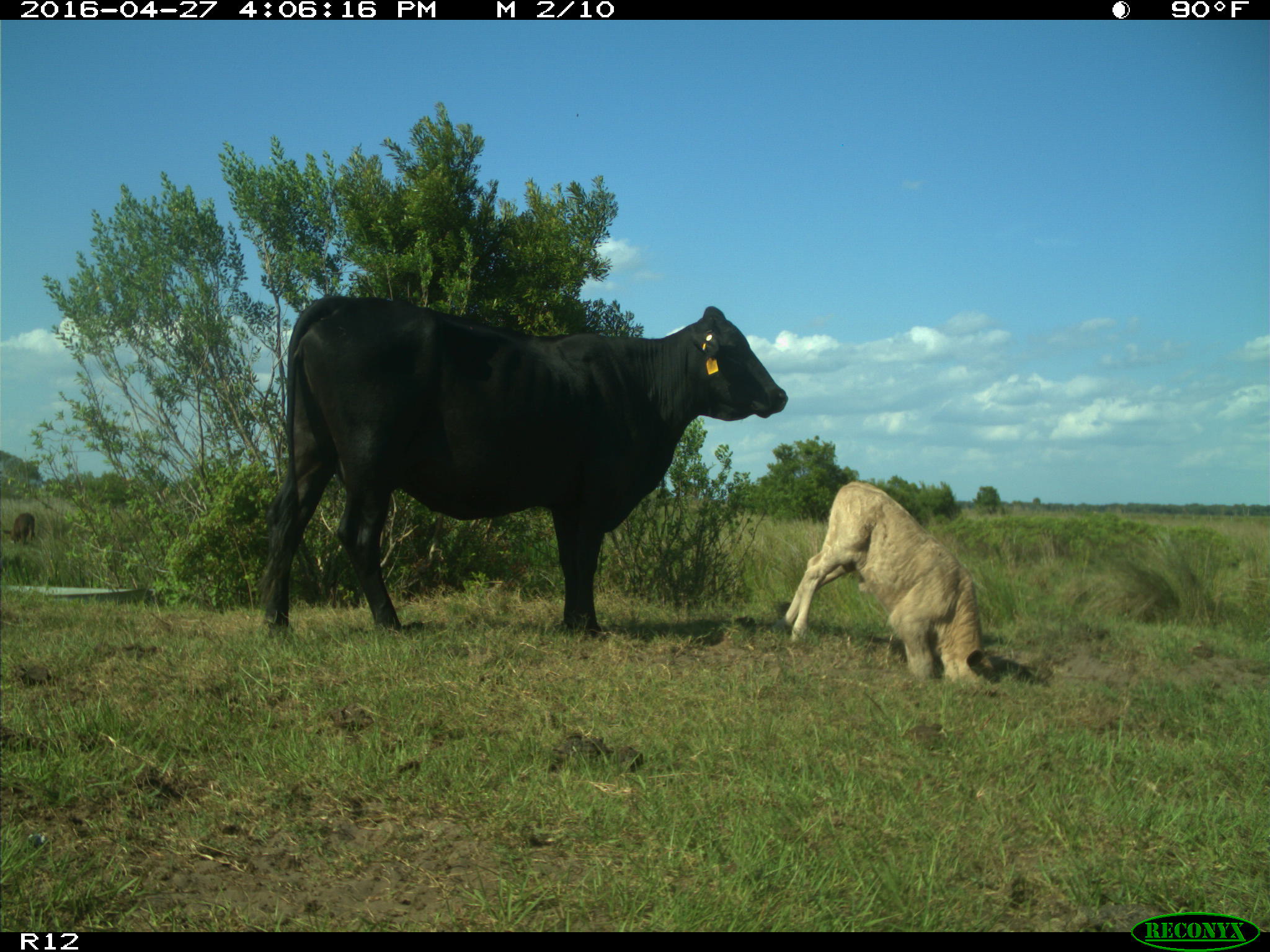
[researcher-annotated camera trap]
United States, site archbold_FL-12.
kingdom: Animalia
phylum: Chordata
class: Mammalia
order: Artiodactyla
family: Bovidae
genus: Bos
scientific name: Bos taurus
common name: domestic cow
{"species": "Bos taurus (domestic cow)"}